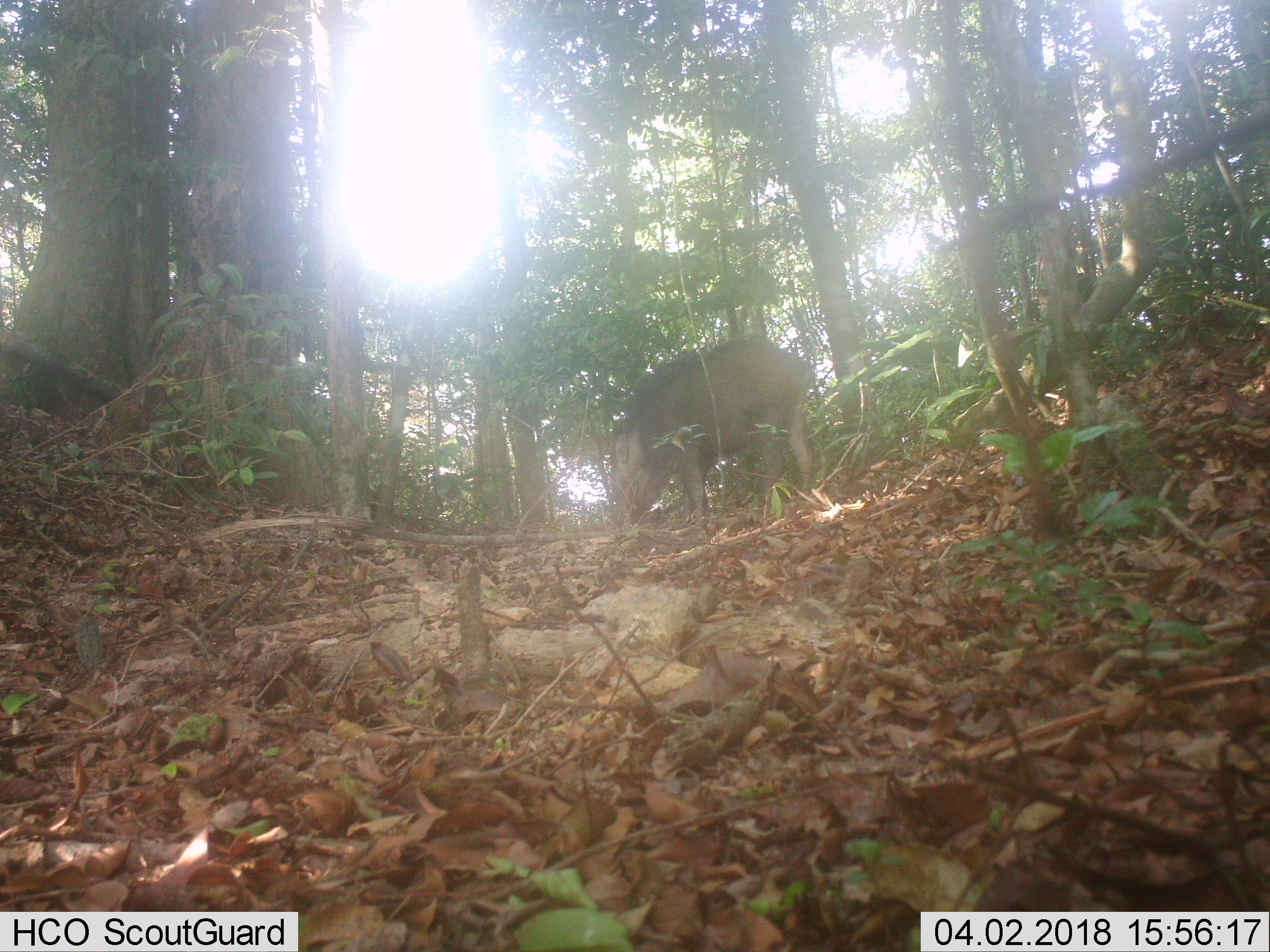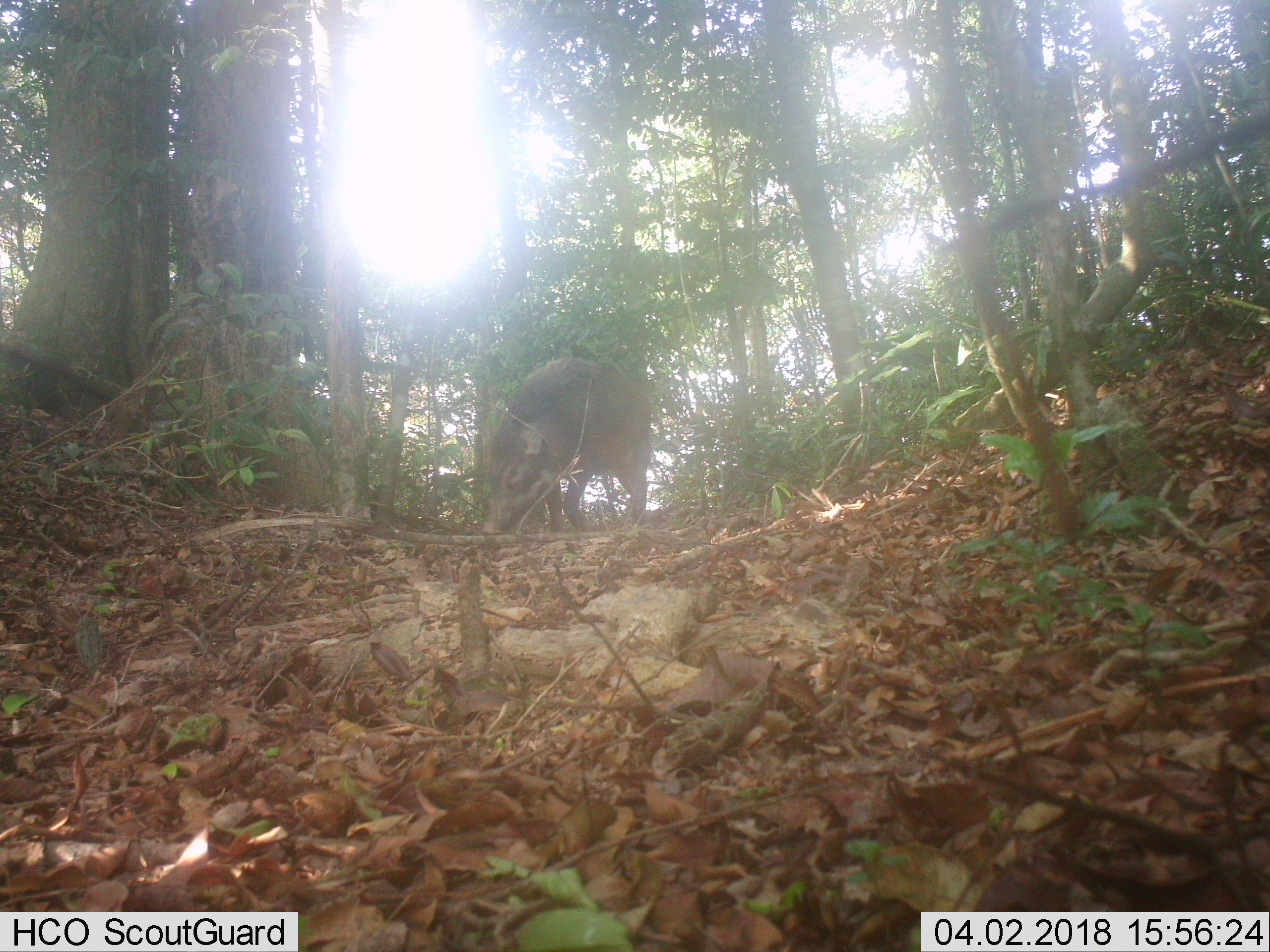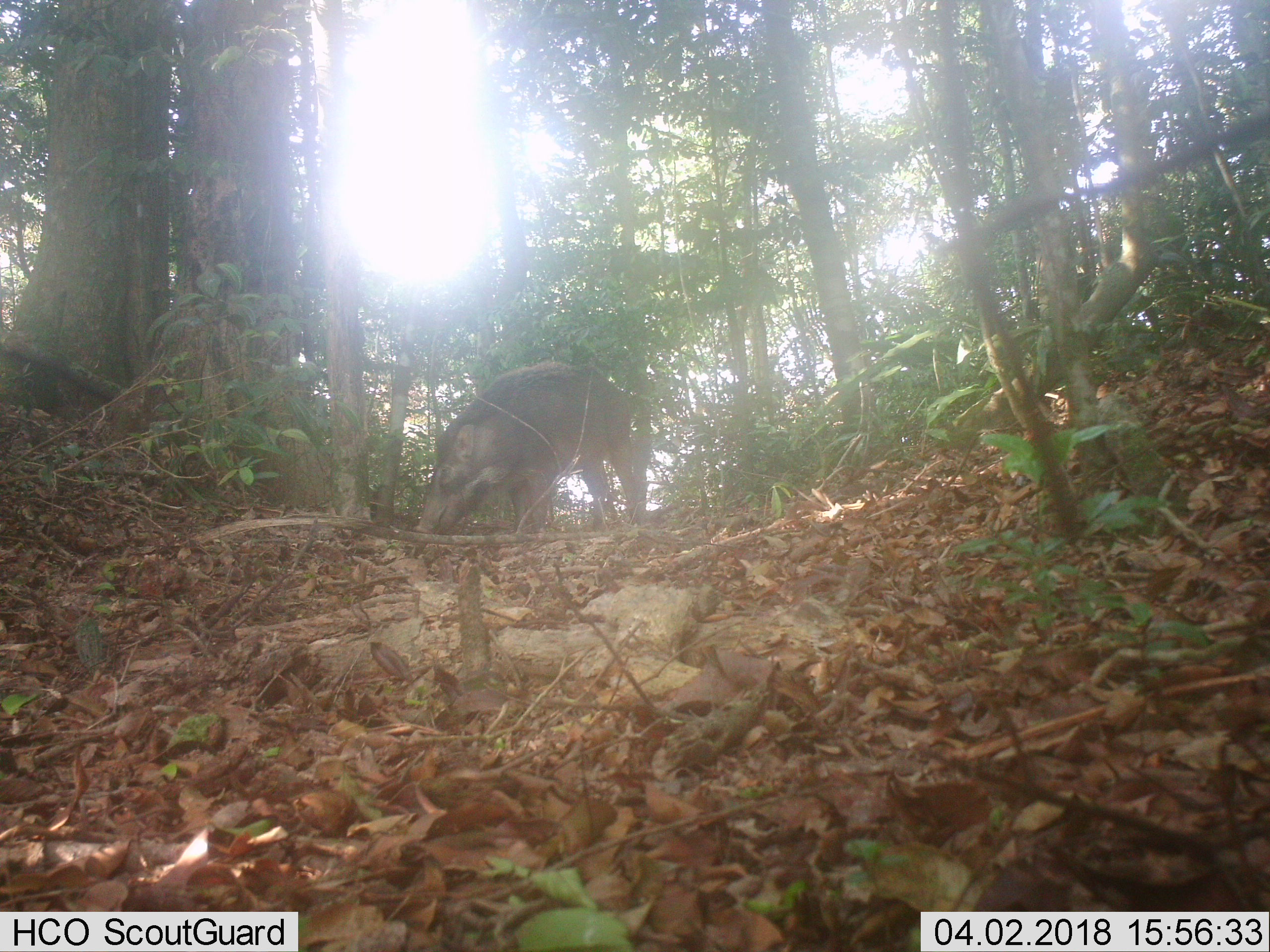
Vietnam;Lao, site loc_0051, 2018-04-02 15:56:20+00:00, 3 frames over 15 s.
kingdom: Animalia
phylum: Chordata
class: Mammalia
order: Artiodactyla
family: Suidae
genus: Sus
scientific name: Sus scrofa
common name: eurasian wild pig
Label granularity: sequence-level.